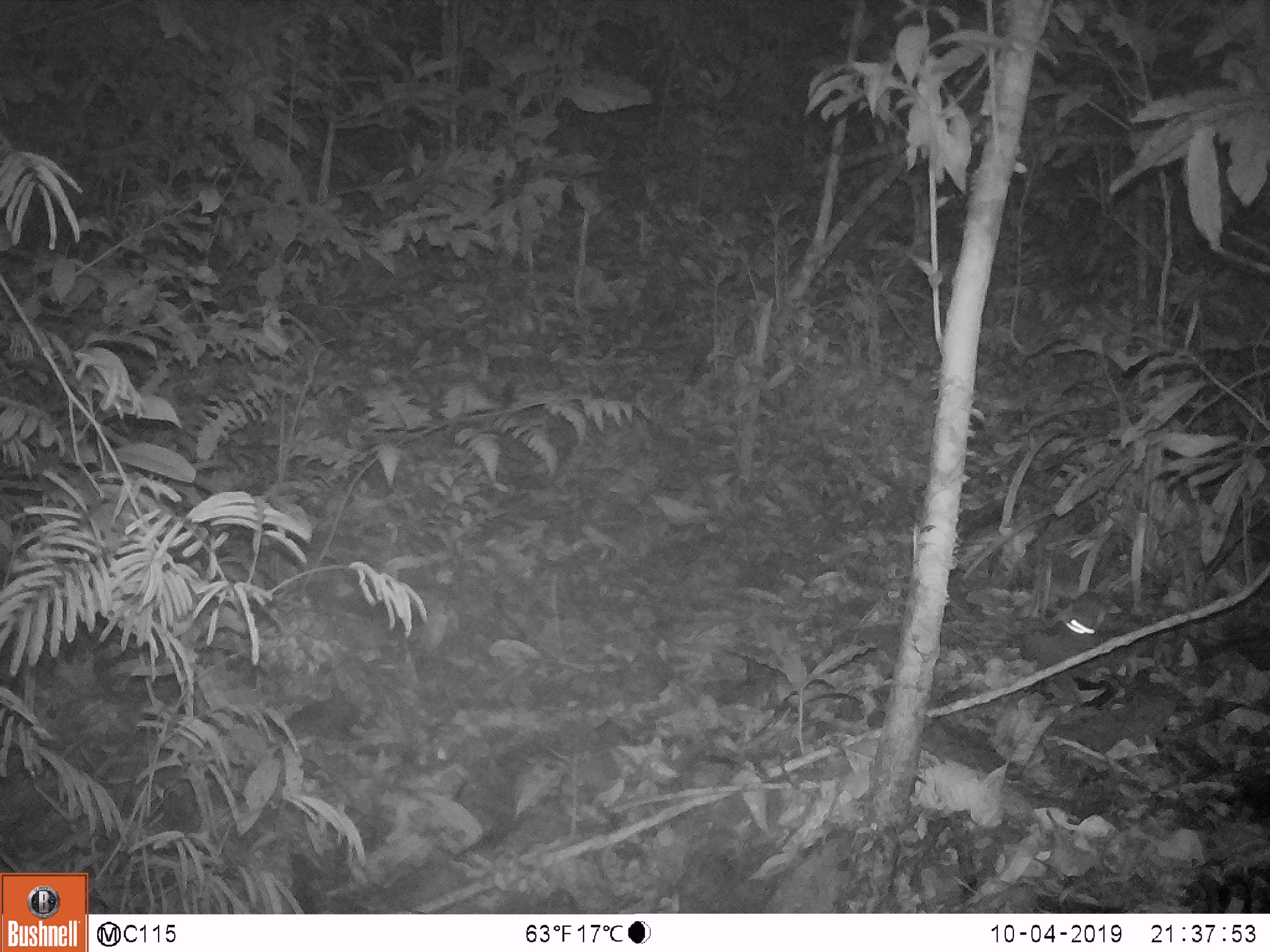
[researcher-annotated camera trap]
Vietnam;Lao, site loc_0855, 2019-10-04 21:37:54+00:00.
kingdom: Animalia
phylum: Chordata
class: Mammalia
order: Rodentia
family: Muridae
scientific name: Muridae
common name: old-world mice and rats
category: unidentified murid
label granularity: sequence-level